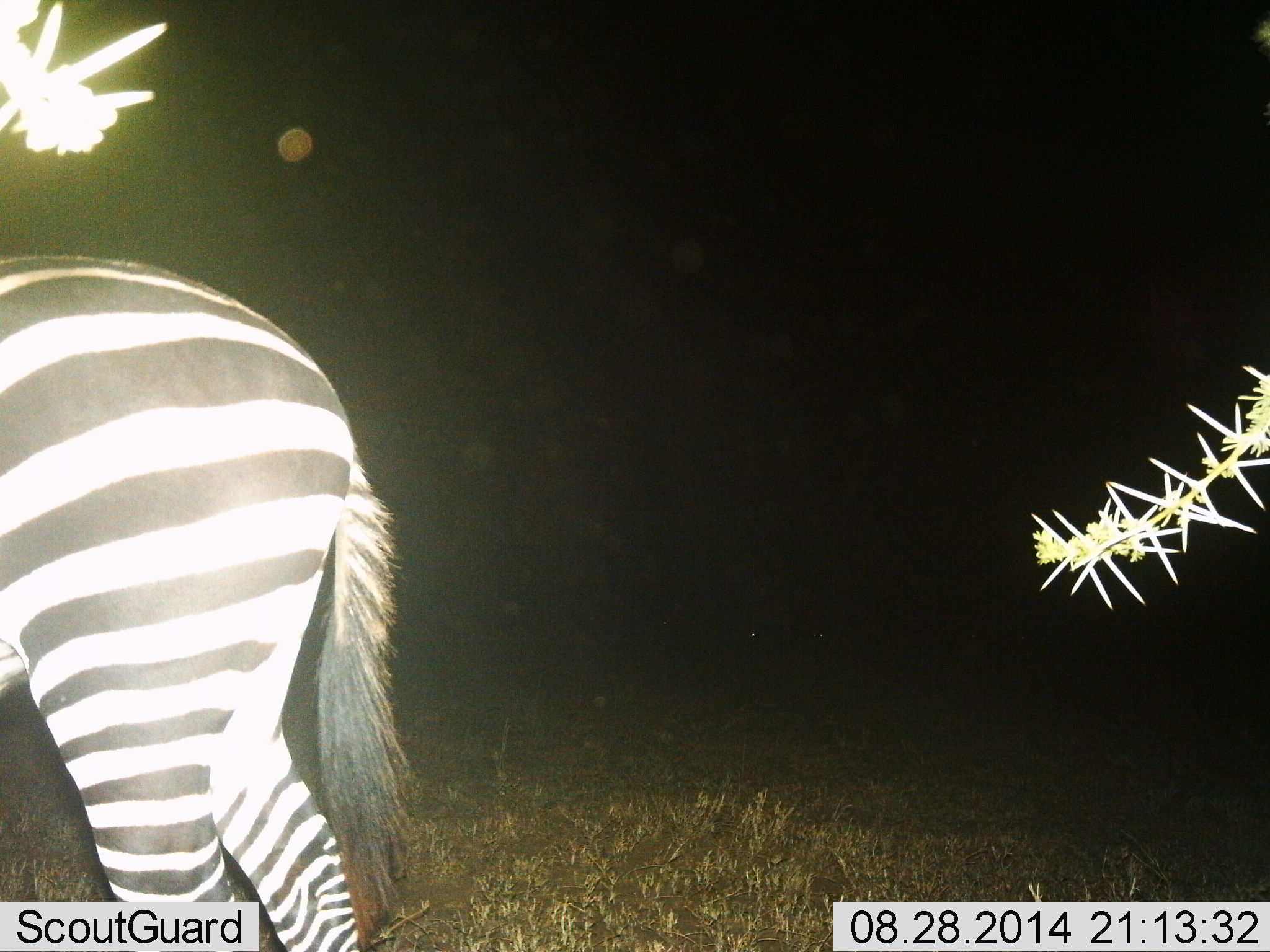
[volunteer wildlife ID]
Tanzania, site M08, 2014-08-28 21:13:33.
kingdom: Animalia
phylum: Chordata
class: Mammalia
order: Perissodactyla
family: Equidae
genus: Equus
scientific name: Equus quagga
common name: plains zebra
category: zebra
Zebra (plains zebra) (Equus quagga), count 1. Behavior (volunteer vote fractions): standing 80%, resting 0%, moving 20%, interacting 0%. Young present (vote fraction): 0%. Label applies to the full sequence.